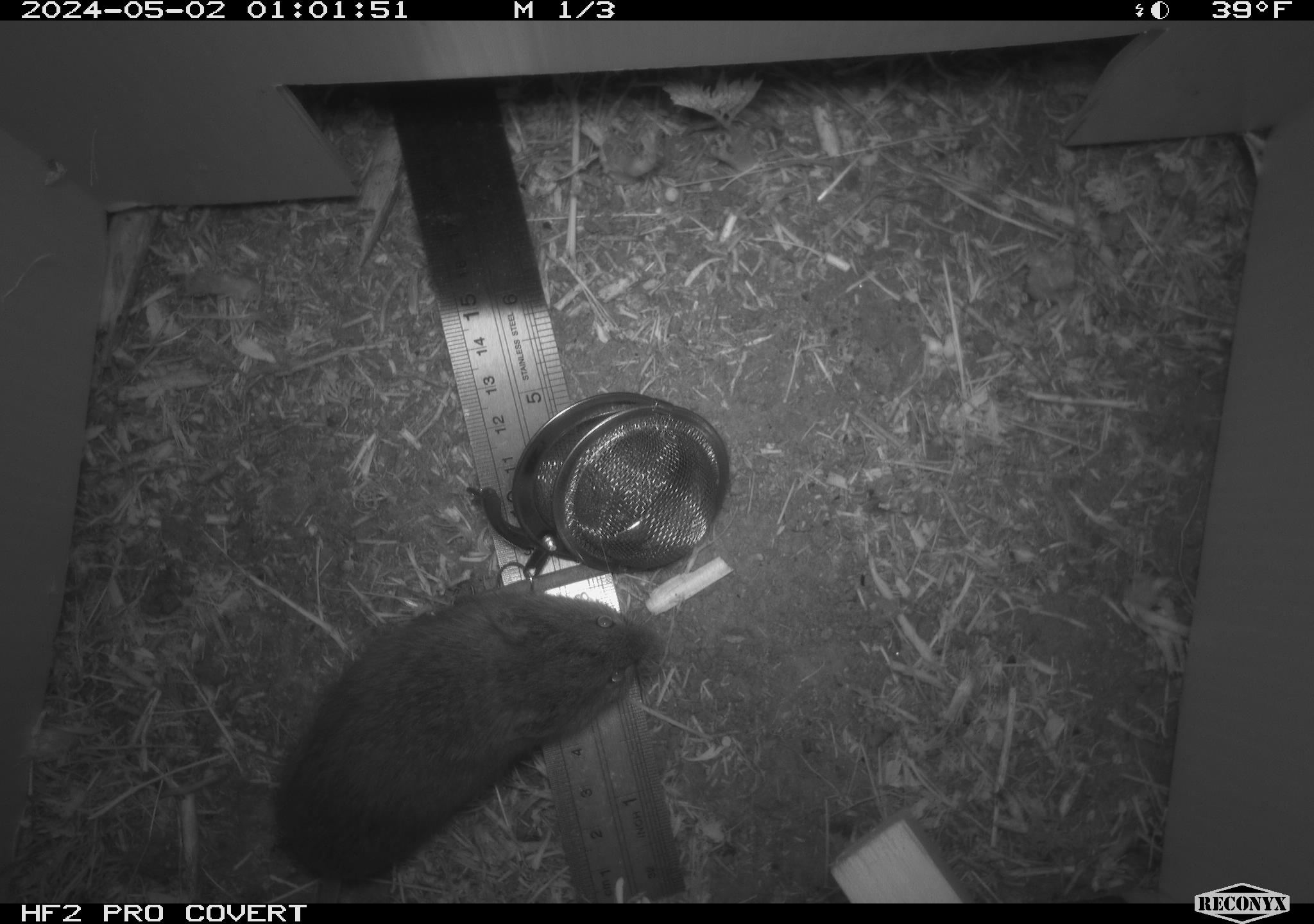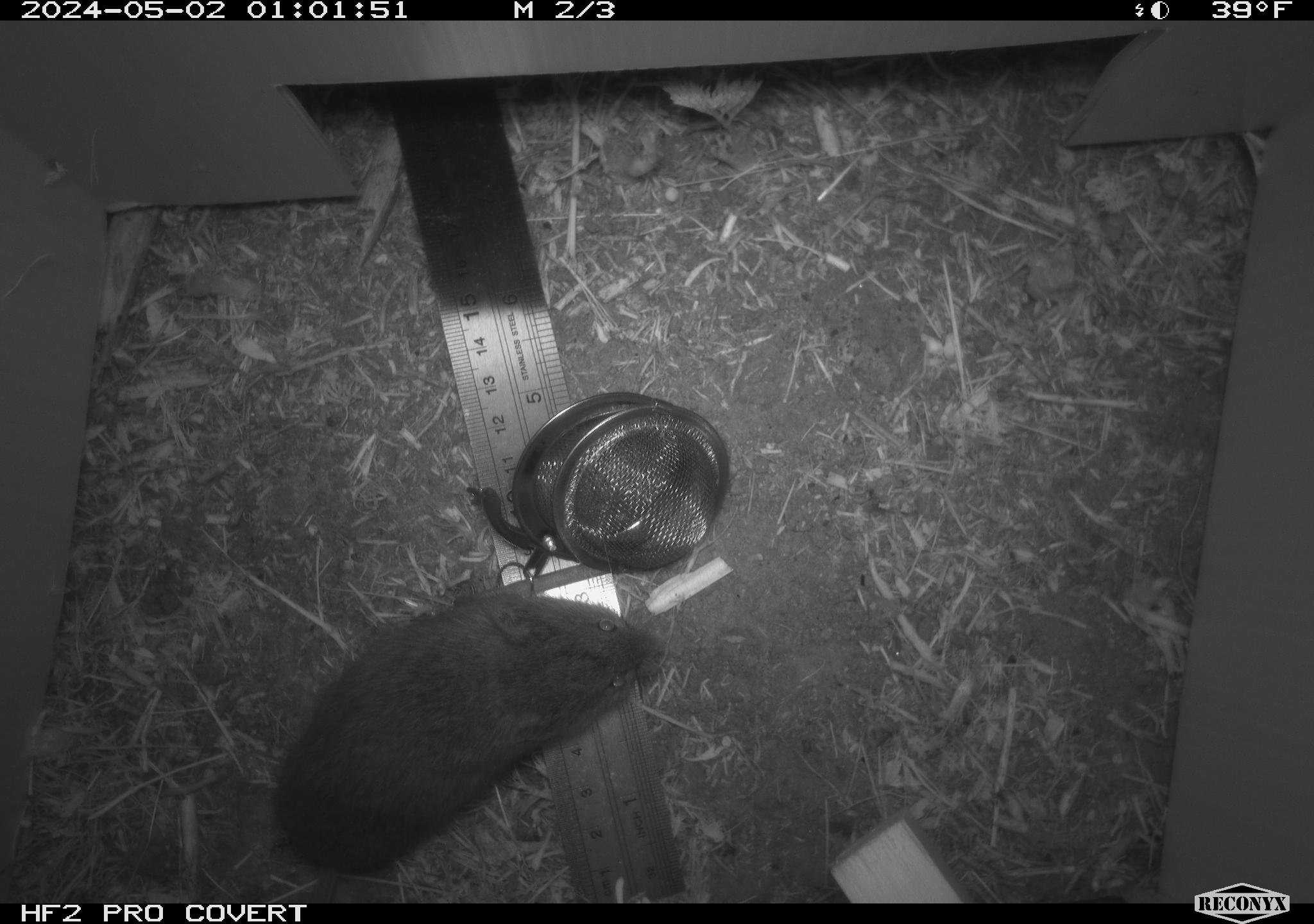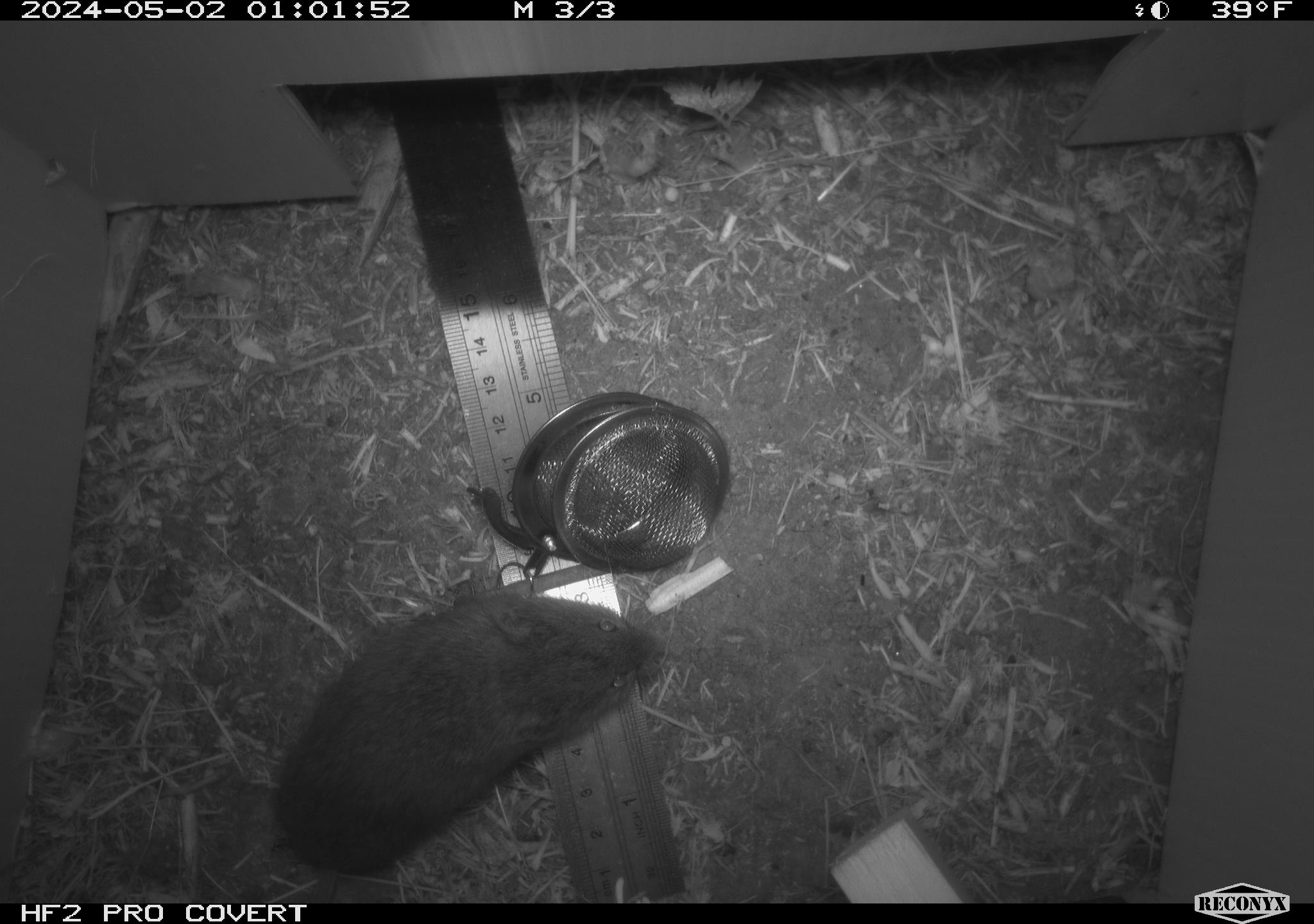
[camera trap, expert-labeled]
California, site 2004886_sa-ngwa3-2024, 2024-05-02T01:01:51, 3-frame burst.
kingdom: Animalia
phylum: Chordata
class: Mammalia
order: Rodentia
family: Cricetidae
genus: Microtus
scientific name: Microtus californicus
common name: california vole